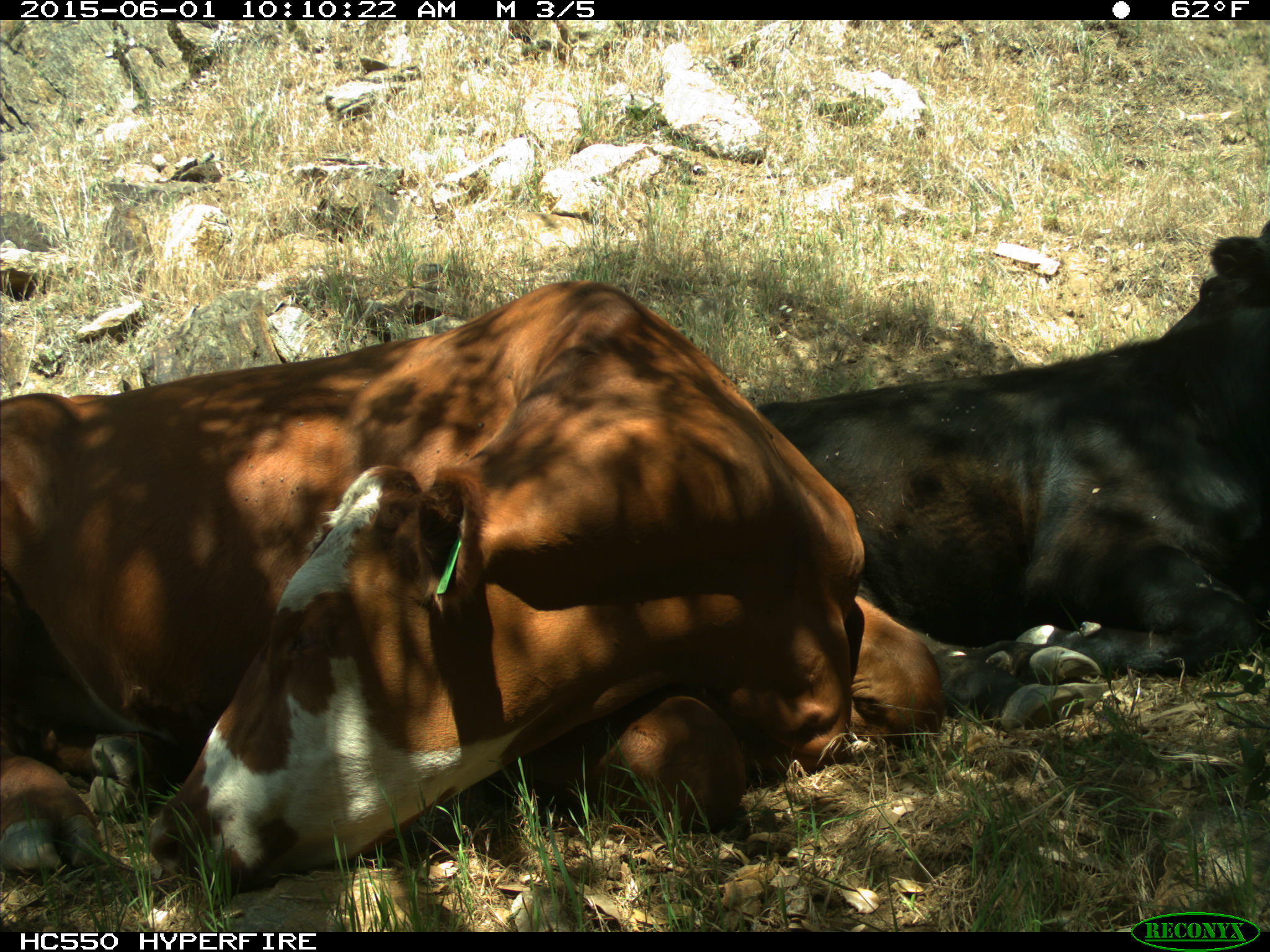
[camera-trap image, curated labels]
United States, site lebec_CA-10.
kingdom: Animalia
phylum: Chordata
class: Mammalia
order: Artiodactyla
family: Bovidae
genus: Bos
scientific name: Bos taurus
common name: domestic cow